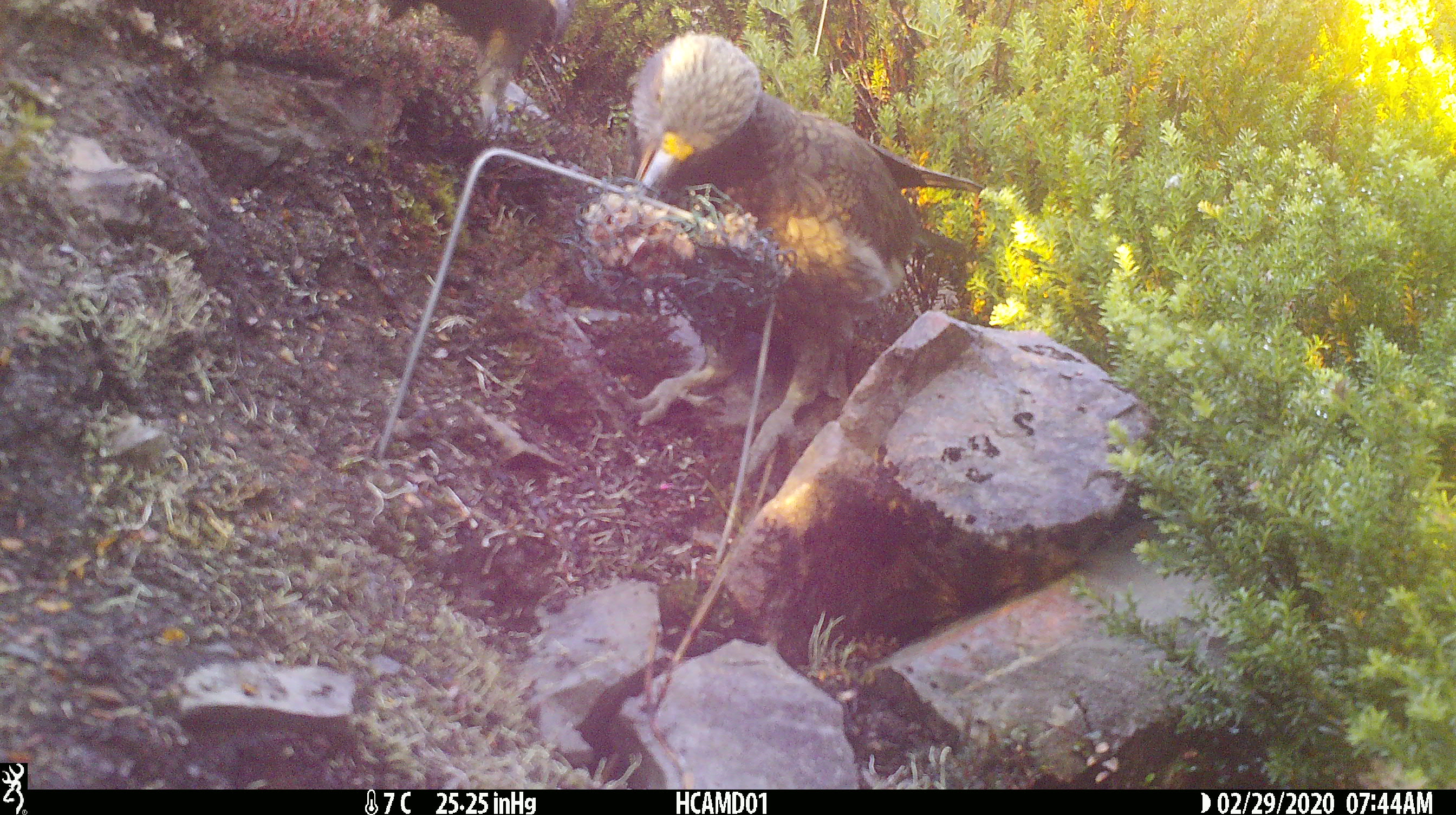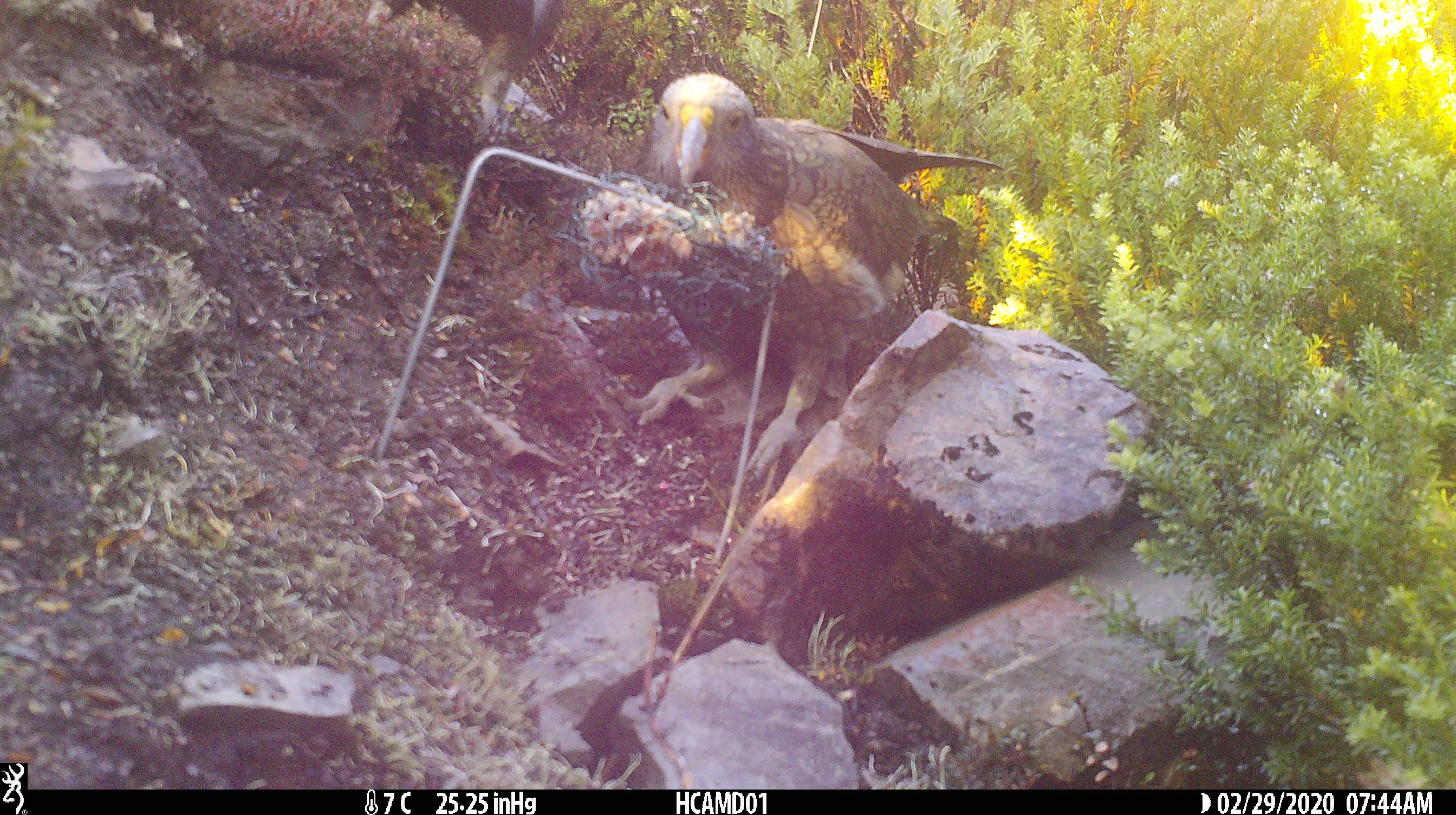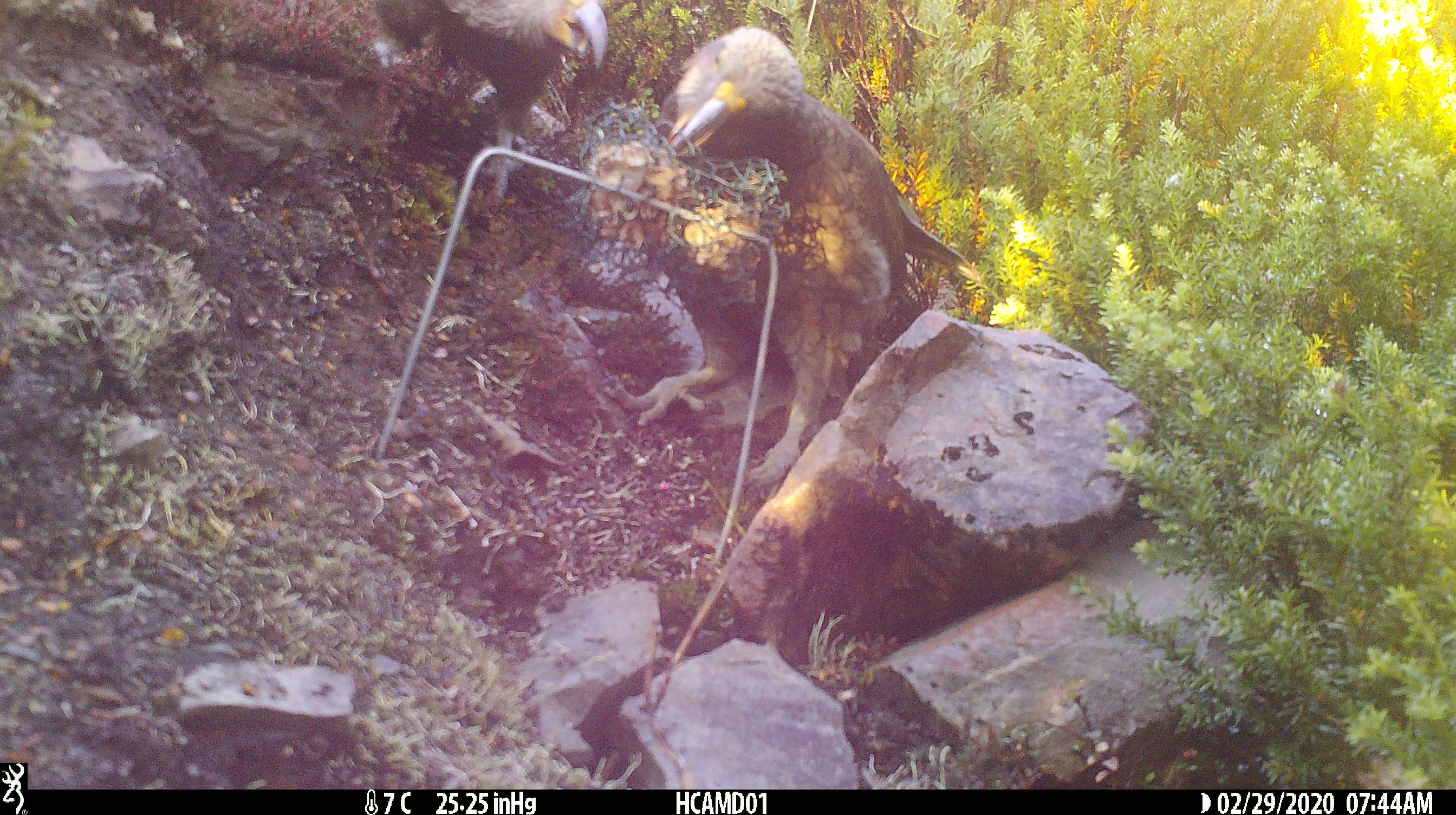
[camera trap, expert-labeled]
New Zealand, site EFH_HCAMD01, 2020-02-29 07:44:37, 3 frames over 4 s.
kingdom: Animalia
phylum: Chordata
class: Aves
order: Psittaciformes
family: Strigopidae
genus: Nestor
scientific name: Nestor notabilis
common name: kea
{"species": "kea (Nestor notabilis)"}